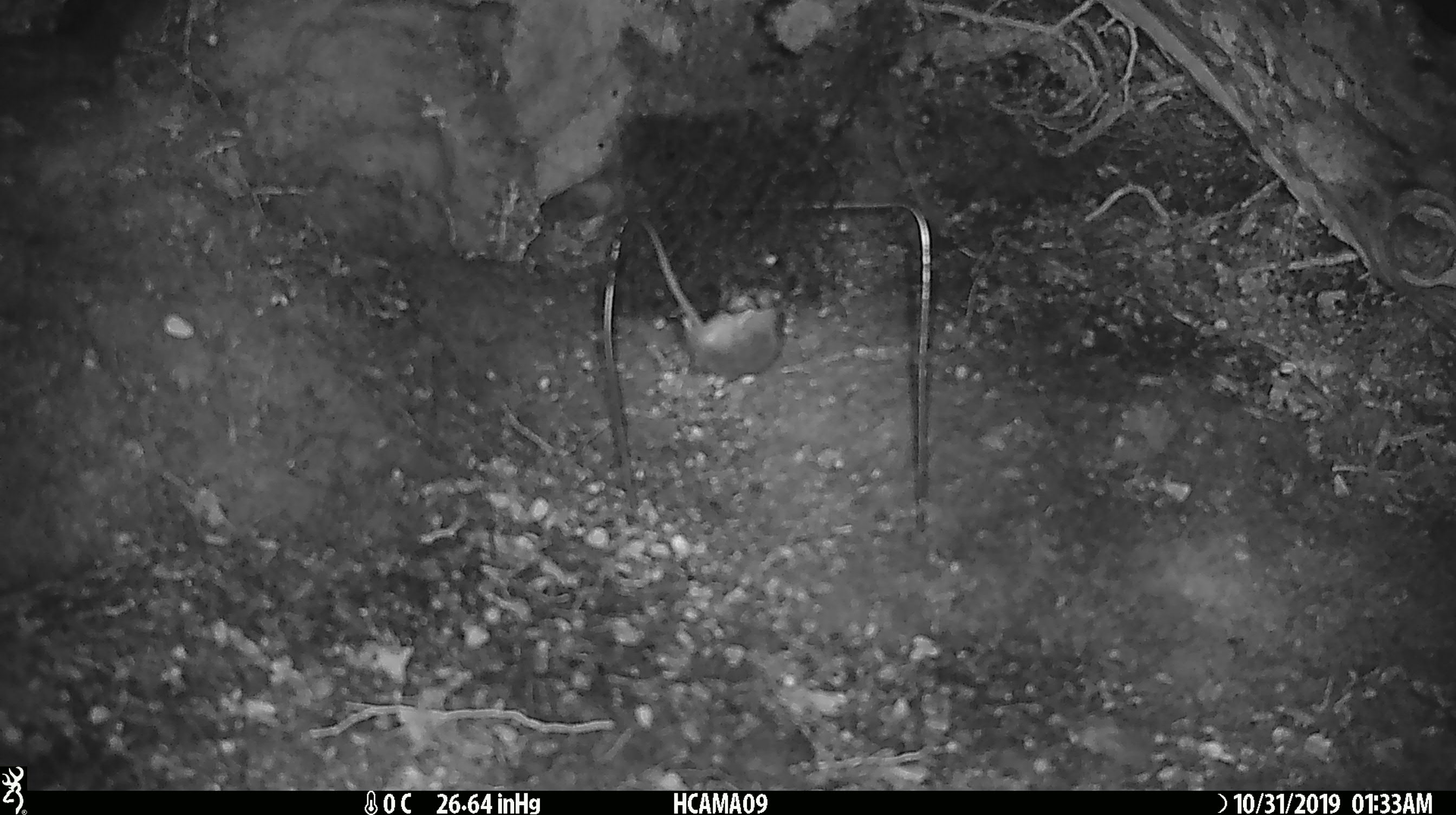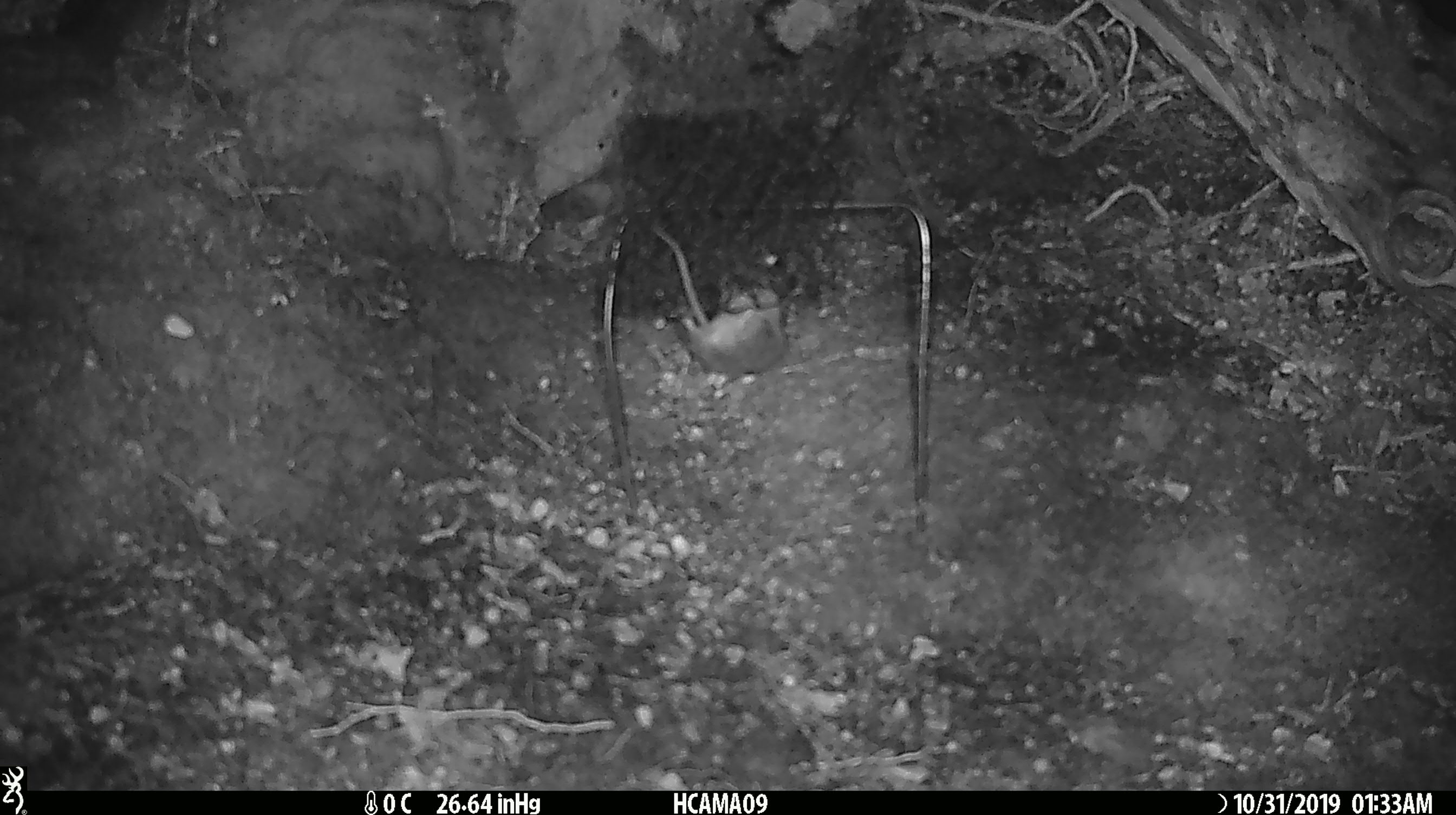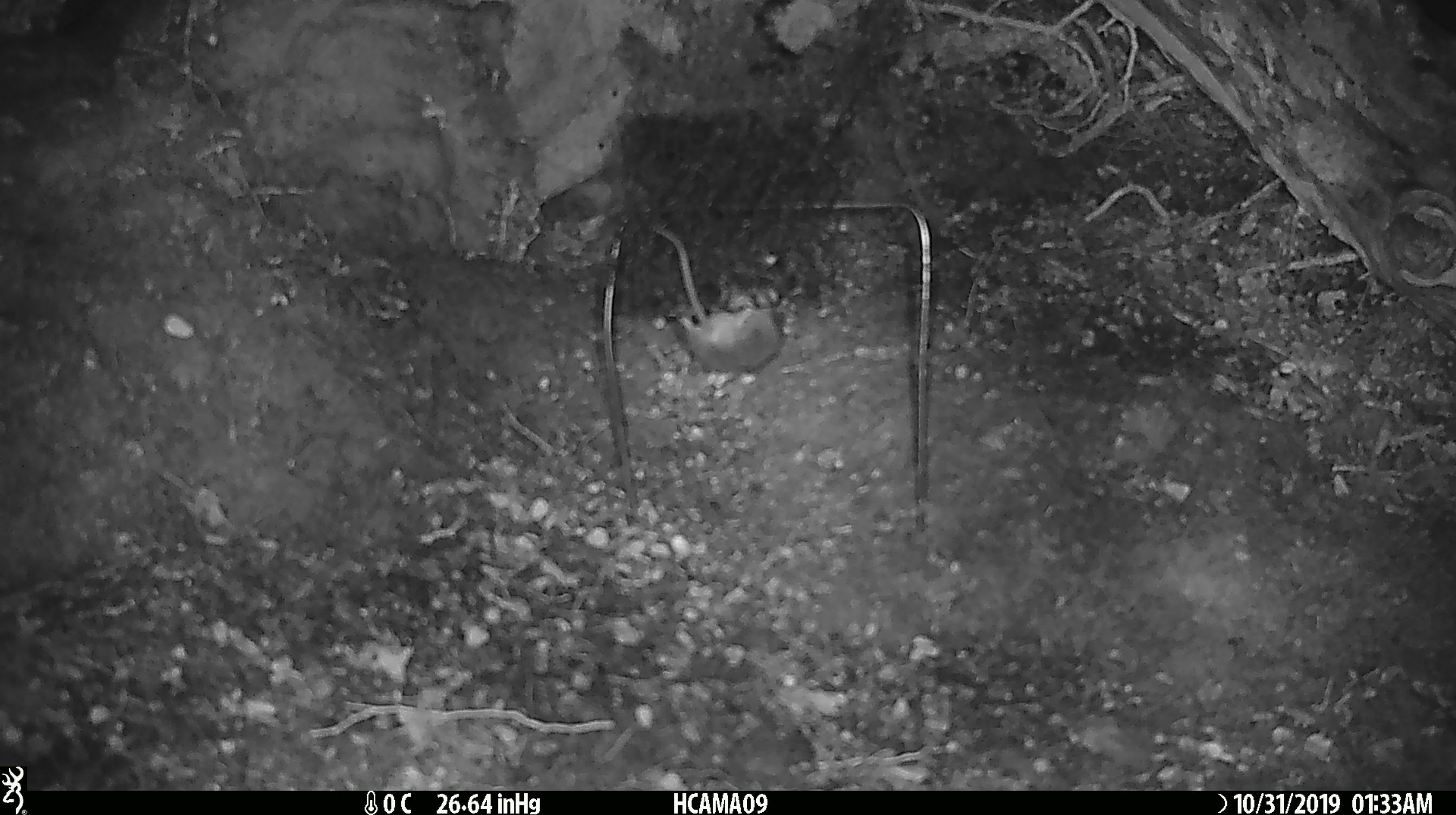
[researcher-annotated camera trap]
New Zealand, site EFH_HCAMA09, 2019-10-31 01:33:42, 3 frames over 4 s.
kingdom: Animalia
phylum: Chordata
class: Mammalia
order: Rodentia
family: Muridae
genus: Mus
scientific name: Mus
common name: mouse